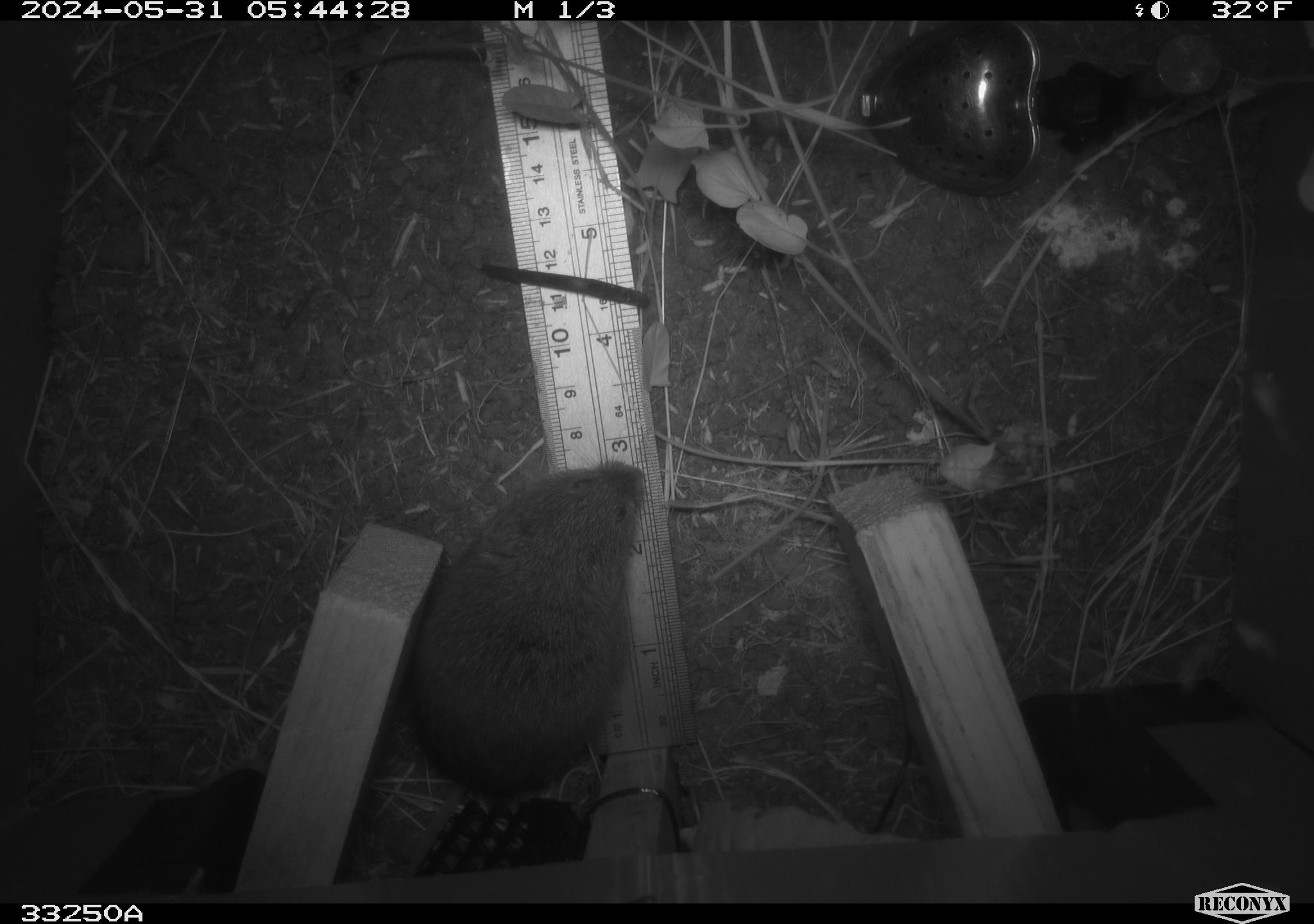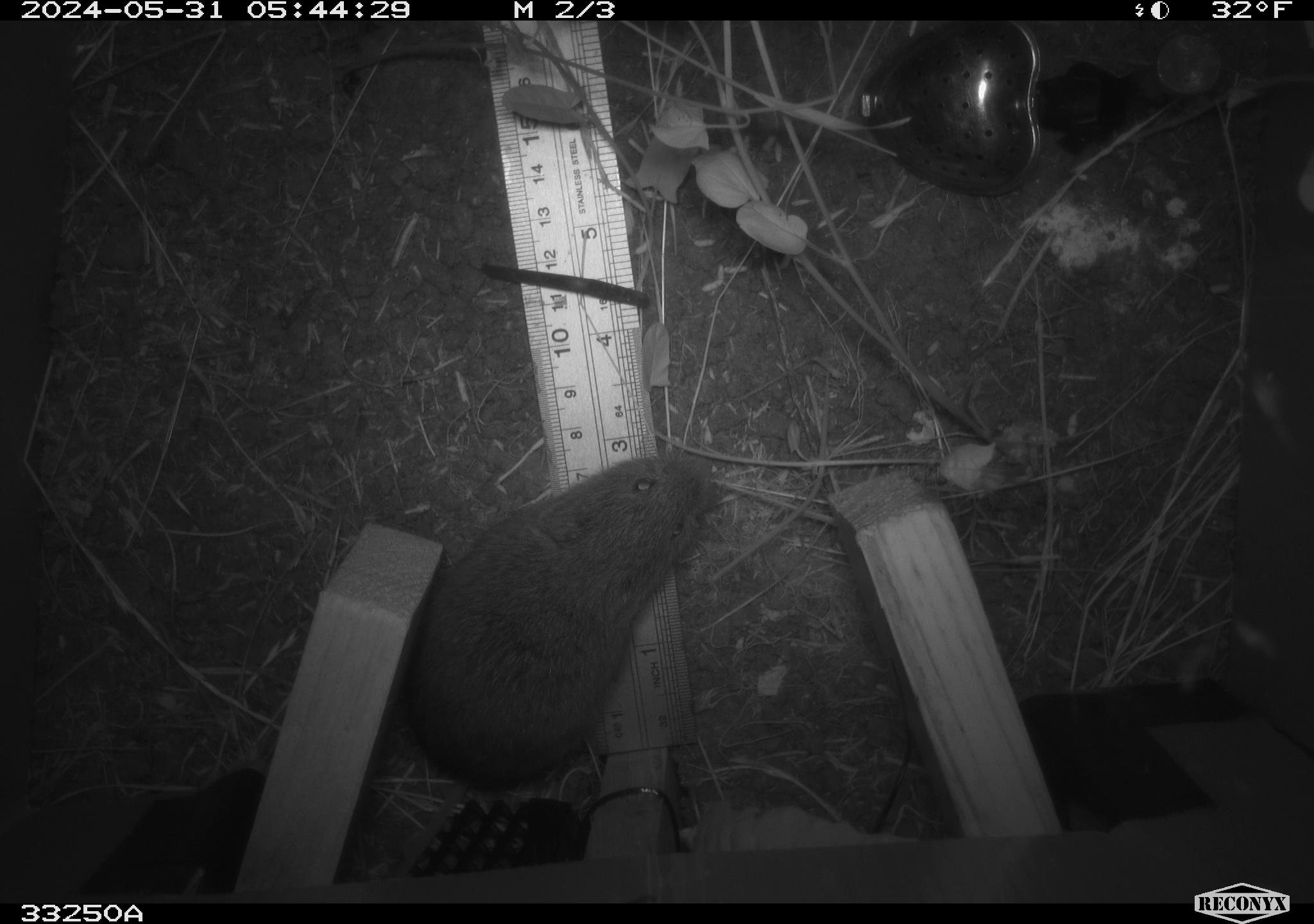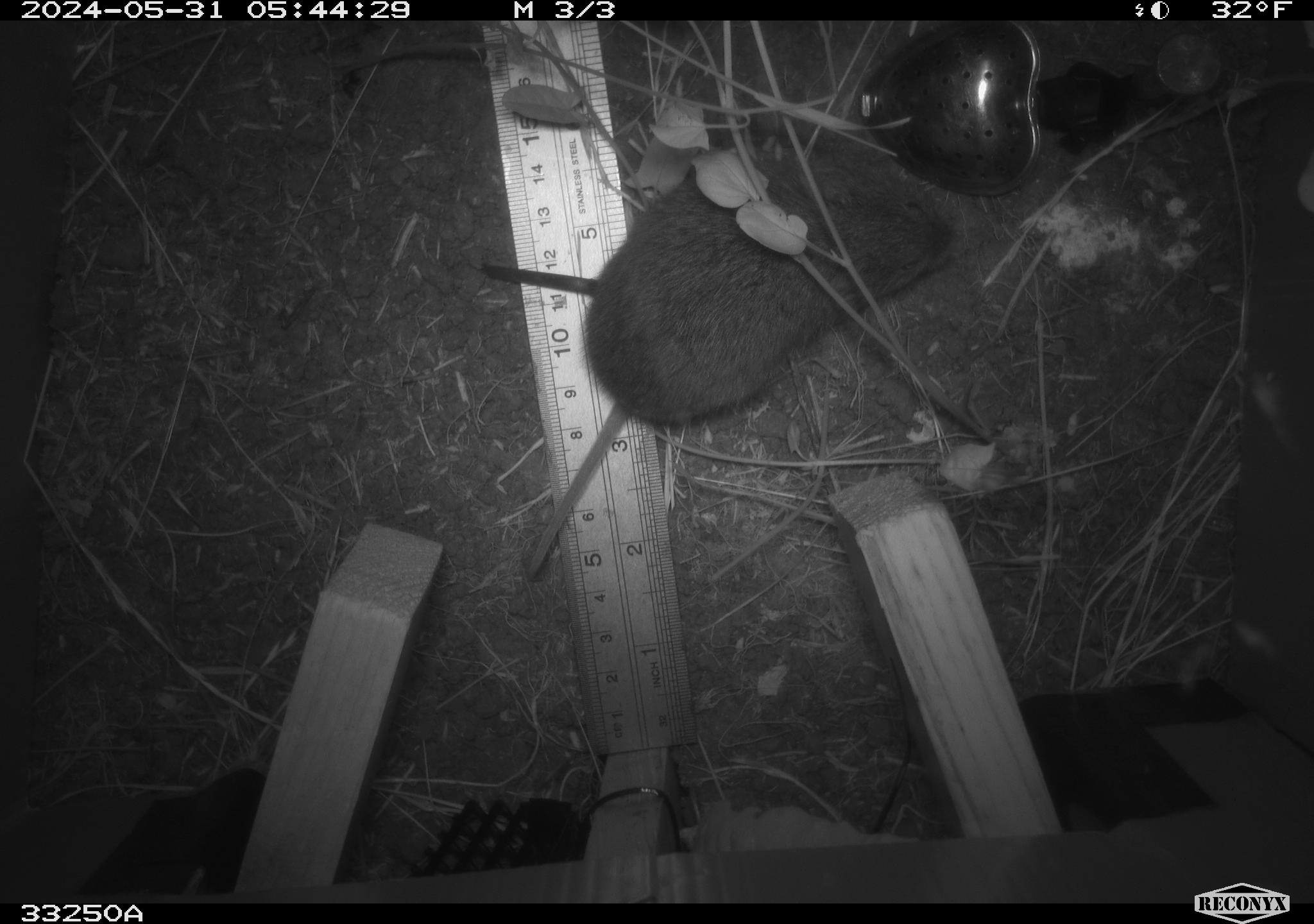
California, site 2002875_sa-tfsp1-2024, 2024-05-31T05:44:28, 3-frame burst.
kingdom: Animalia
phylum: Chordata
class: Mammalia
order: Rodentia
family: Cricetidae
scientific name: Arvicolinae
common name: voles, lemmings, and muskrats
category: arvicolinae subfamily